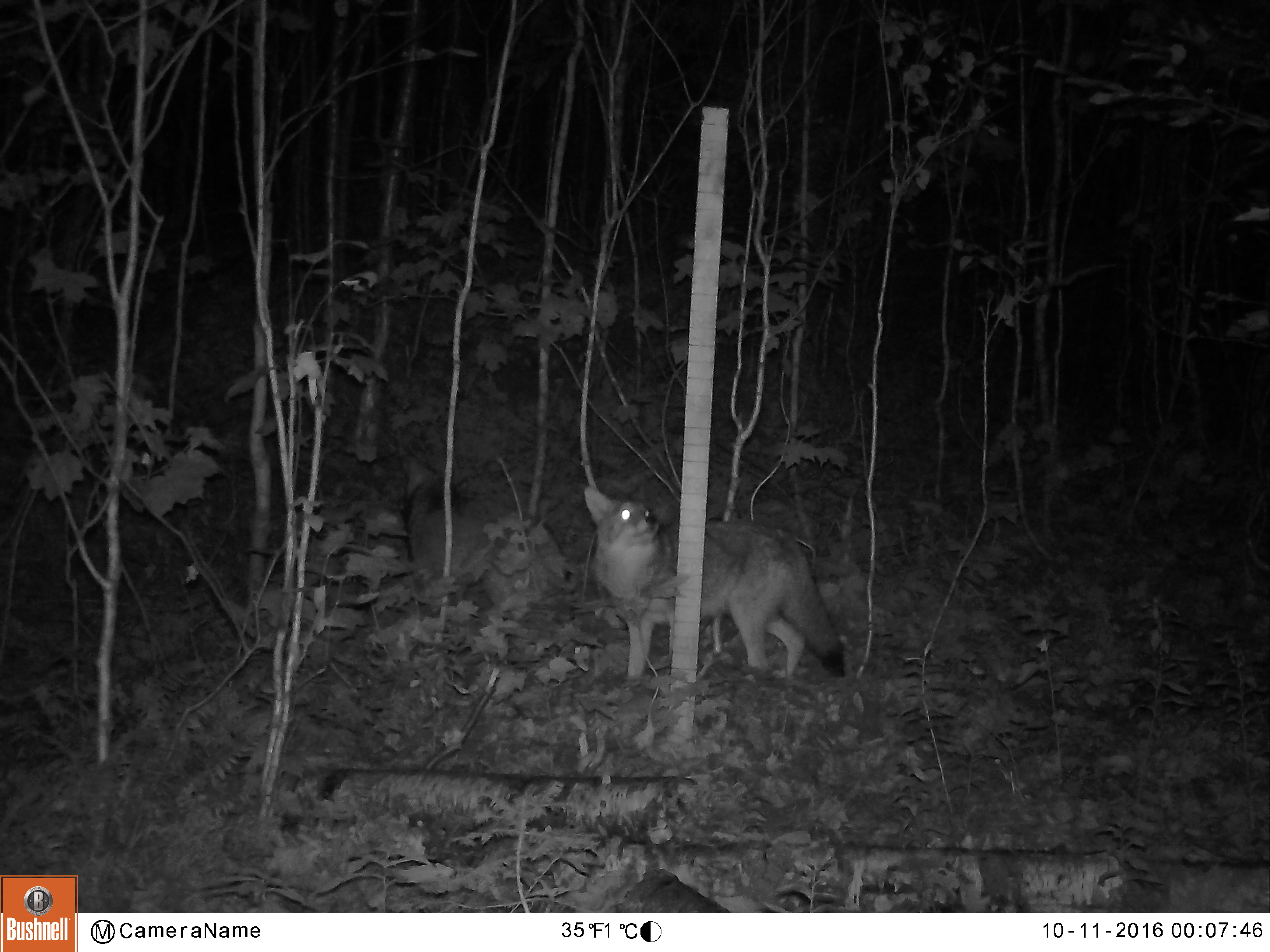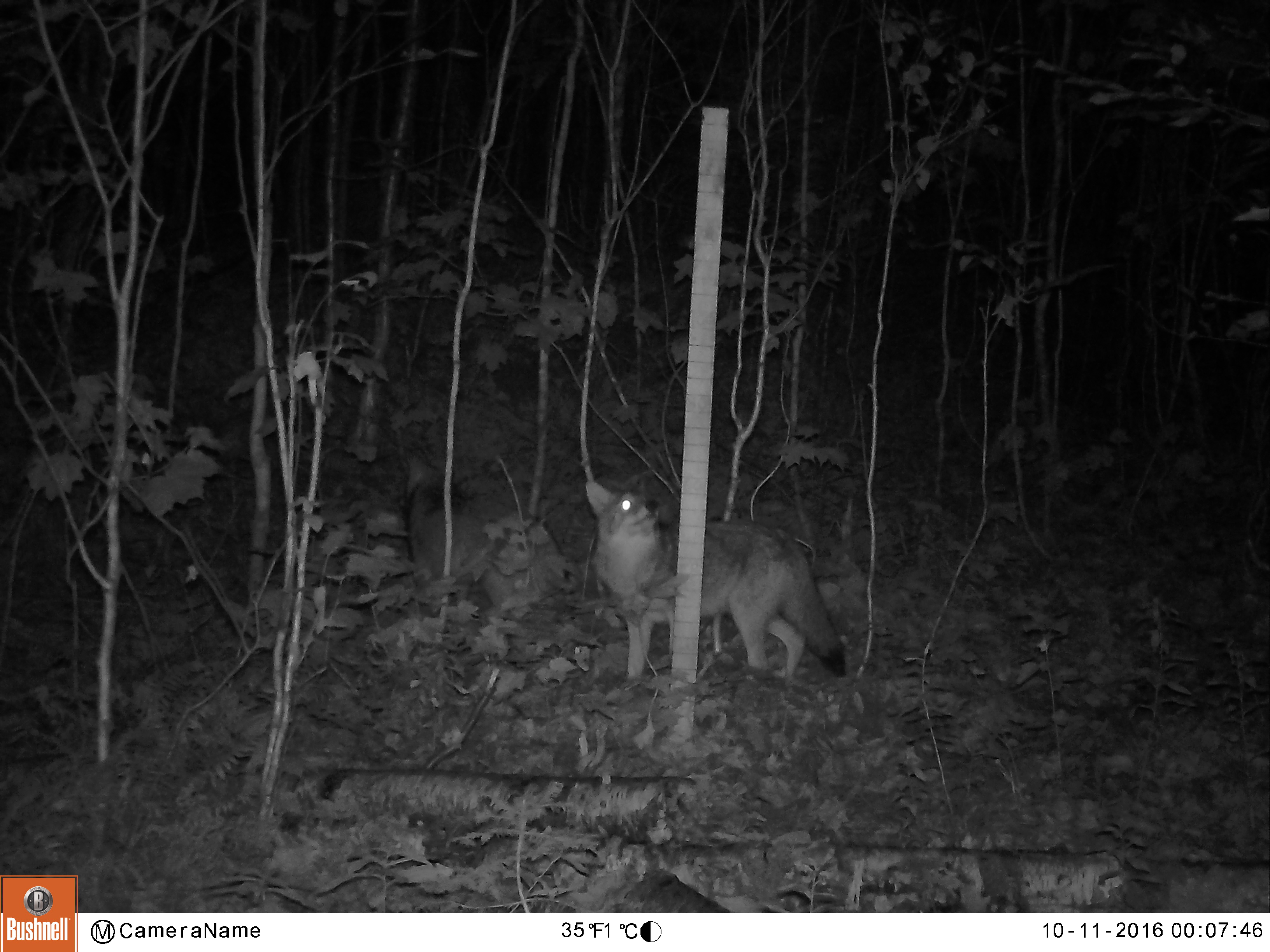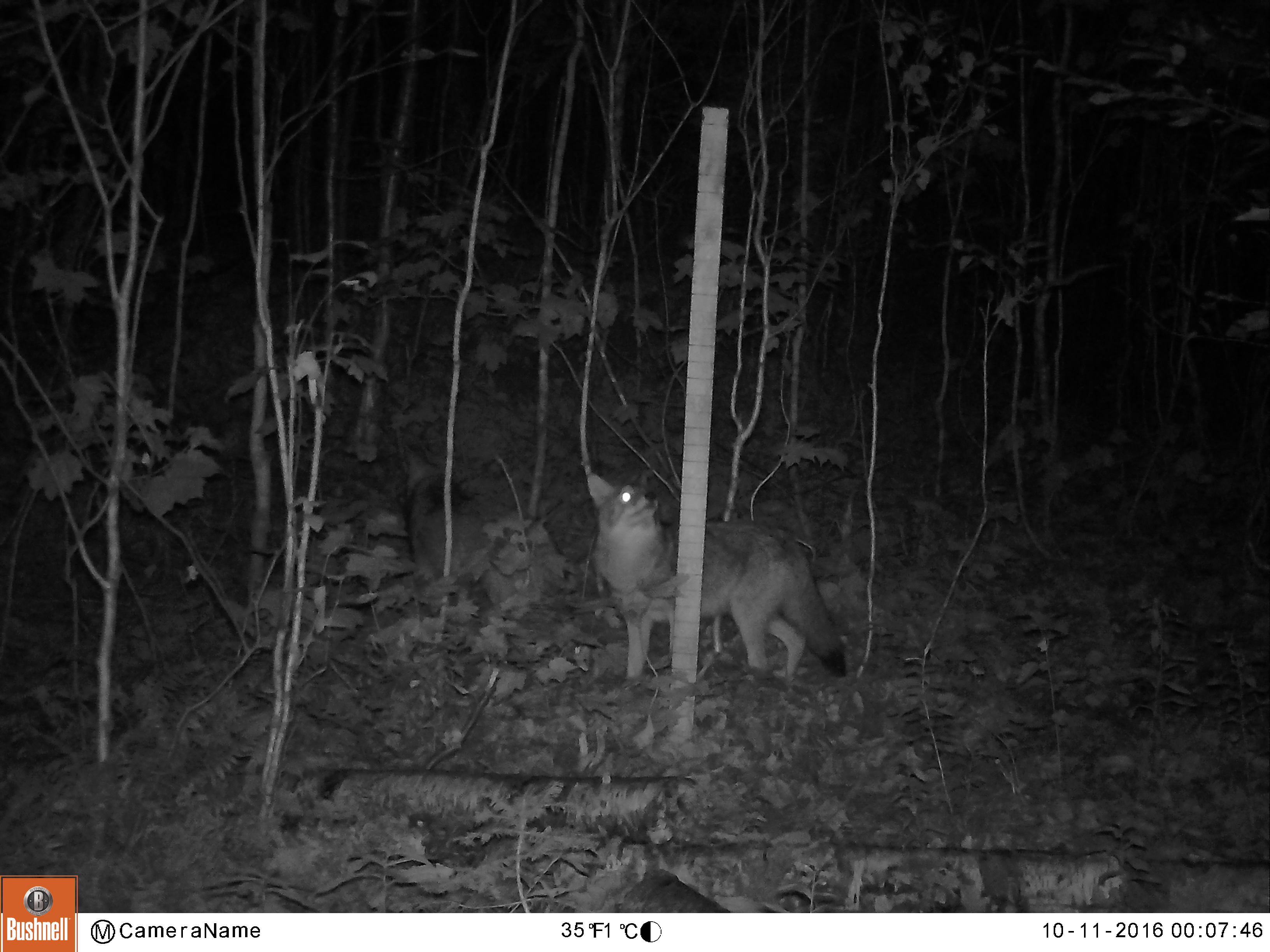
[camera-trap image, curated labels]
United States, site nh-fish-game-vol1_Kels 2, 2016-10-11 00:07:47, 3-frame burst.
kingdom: Animalia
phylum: Chordata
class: Mammalia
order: Carnivora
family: Canidae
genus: Canis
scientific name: Canis latrans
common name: coyote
Coyote (Canis latrans).